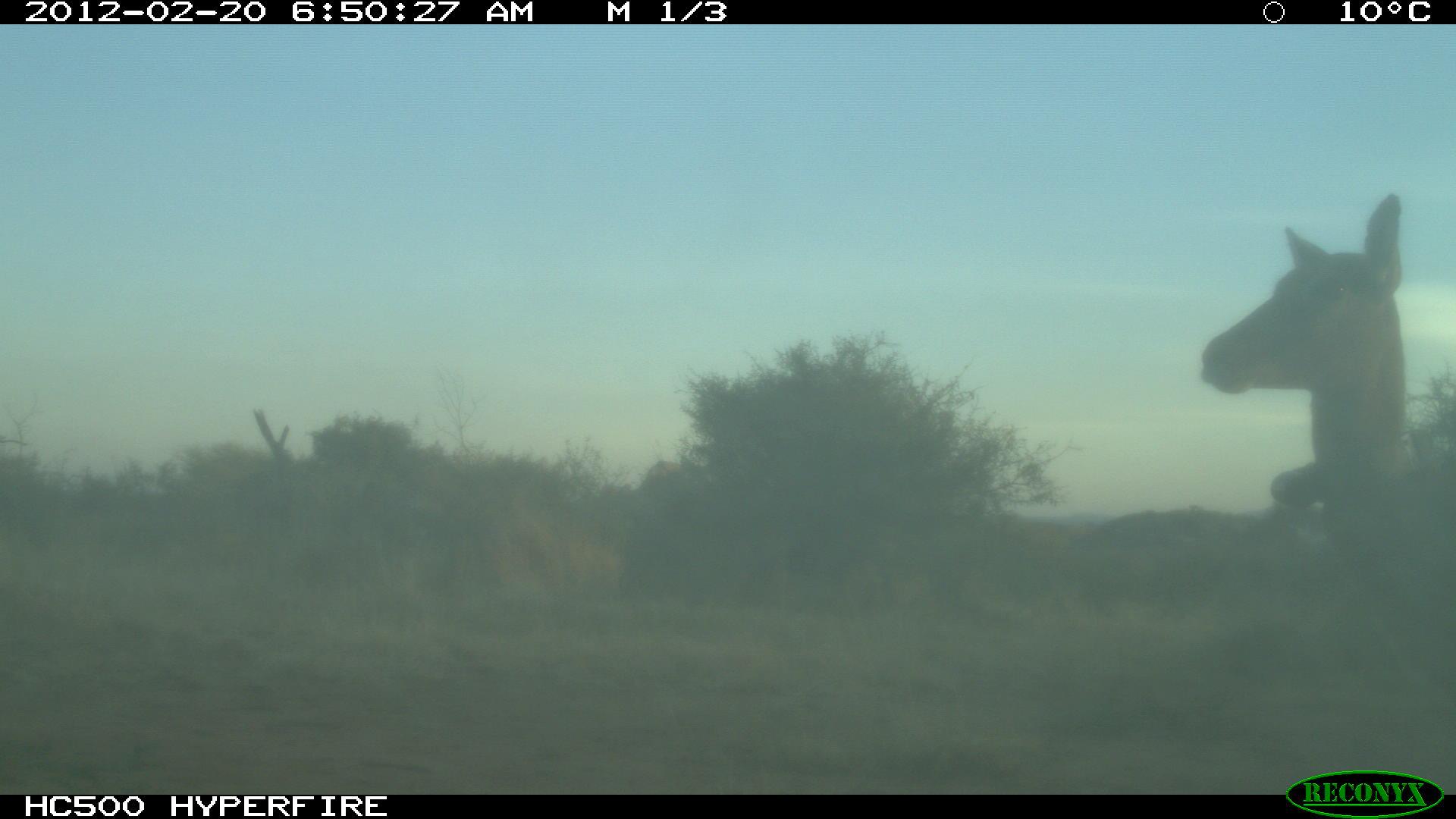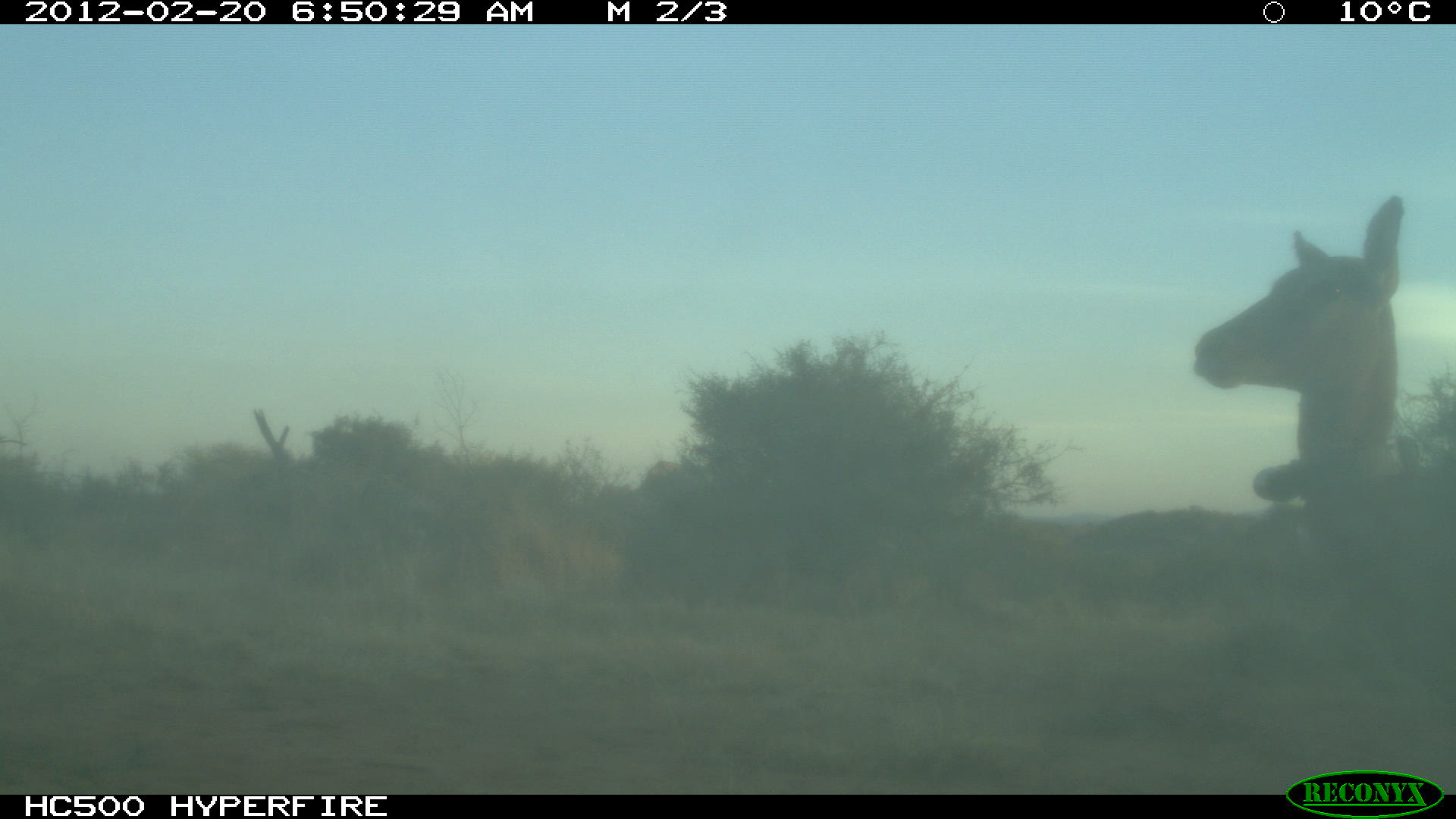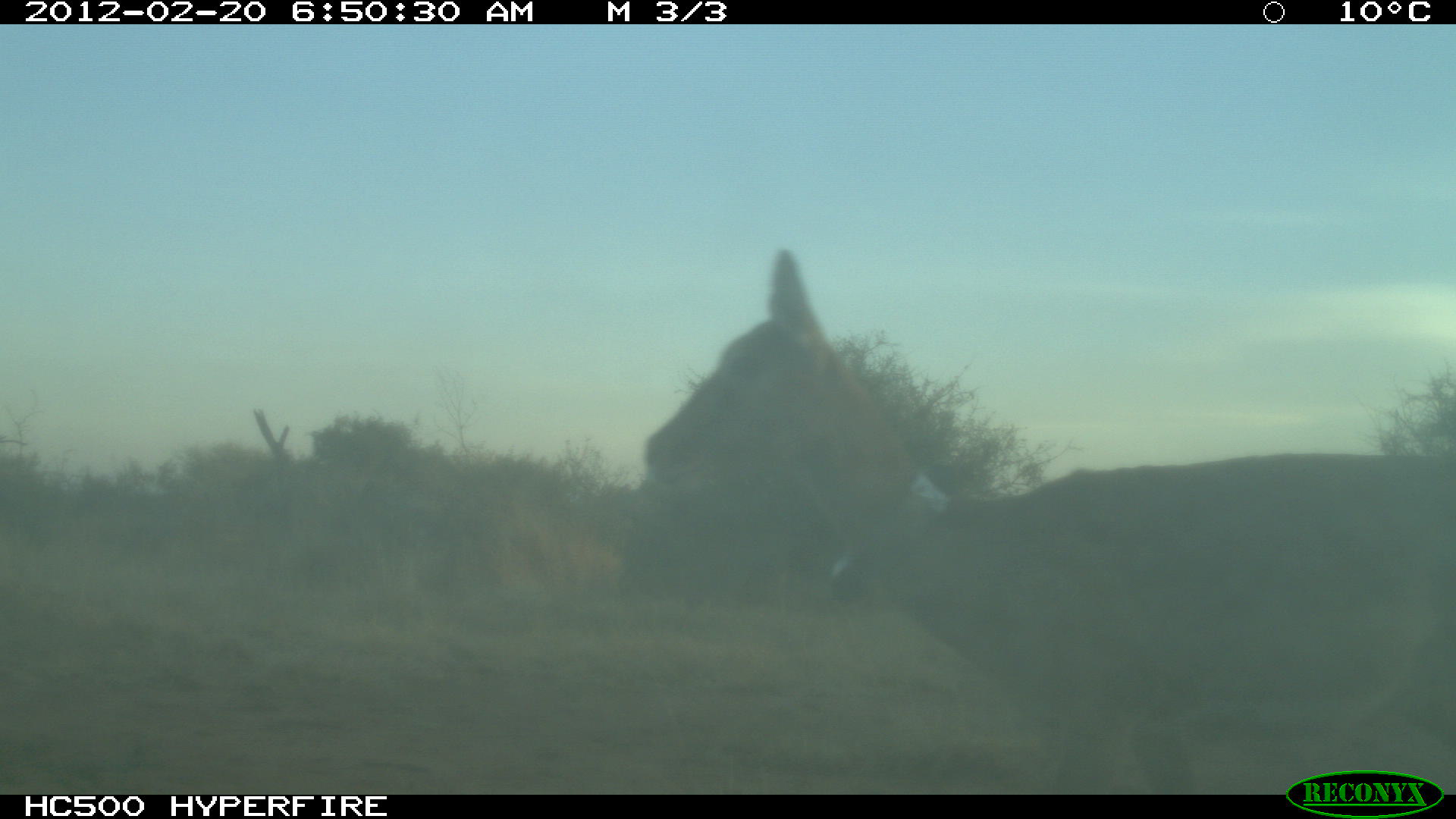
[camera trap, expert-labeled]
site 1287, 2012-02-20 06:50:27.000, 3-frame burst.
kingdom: Animalia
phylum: Chordata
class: Mammalia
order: Artiodactyla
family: Bovidae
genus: Aepyceros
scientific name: Aepyceros melampus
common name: impala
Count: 1.